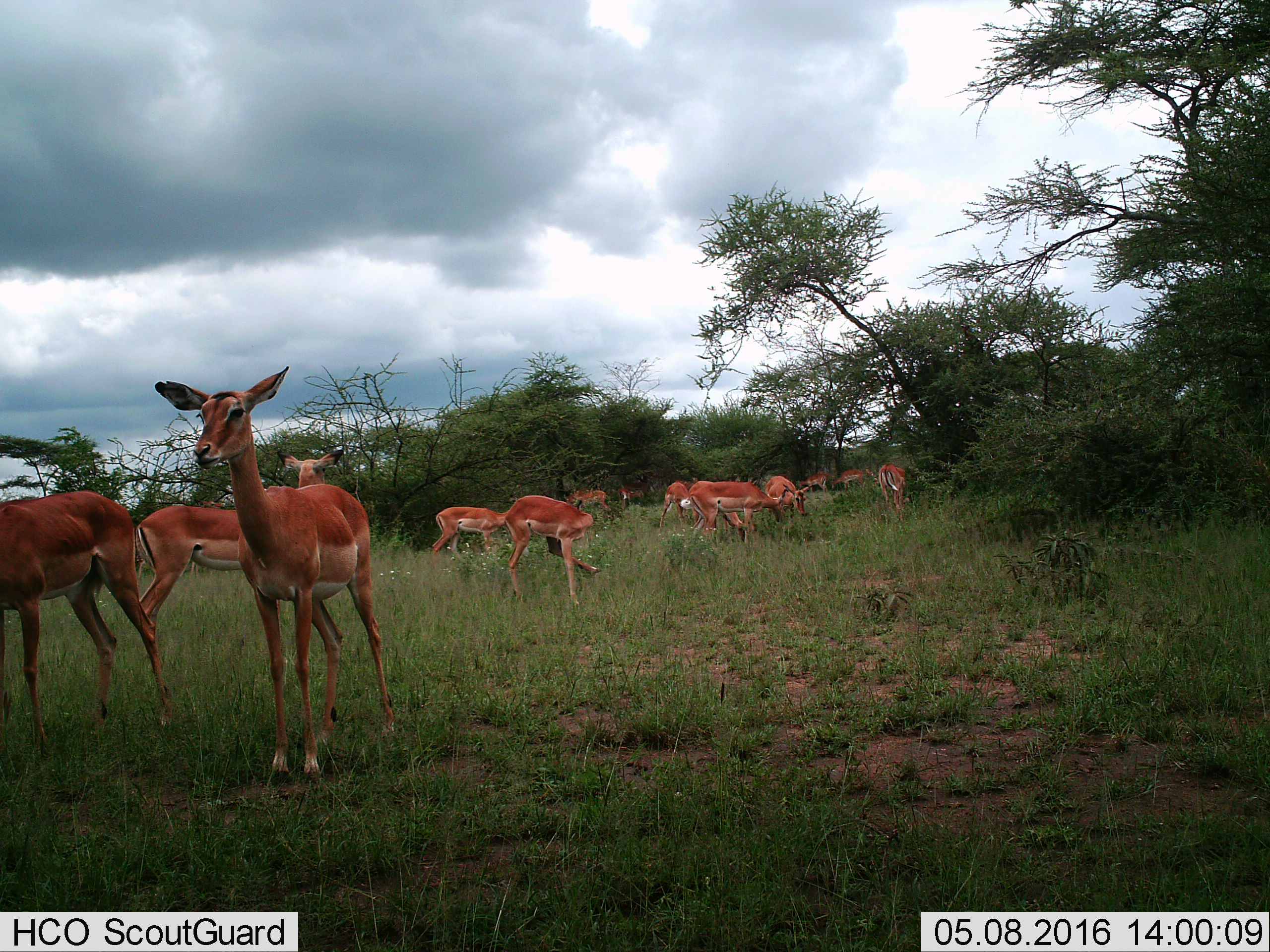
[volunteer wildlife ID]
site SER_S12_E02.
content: unidentified animal